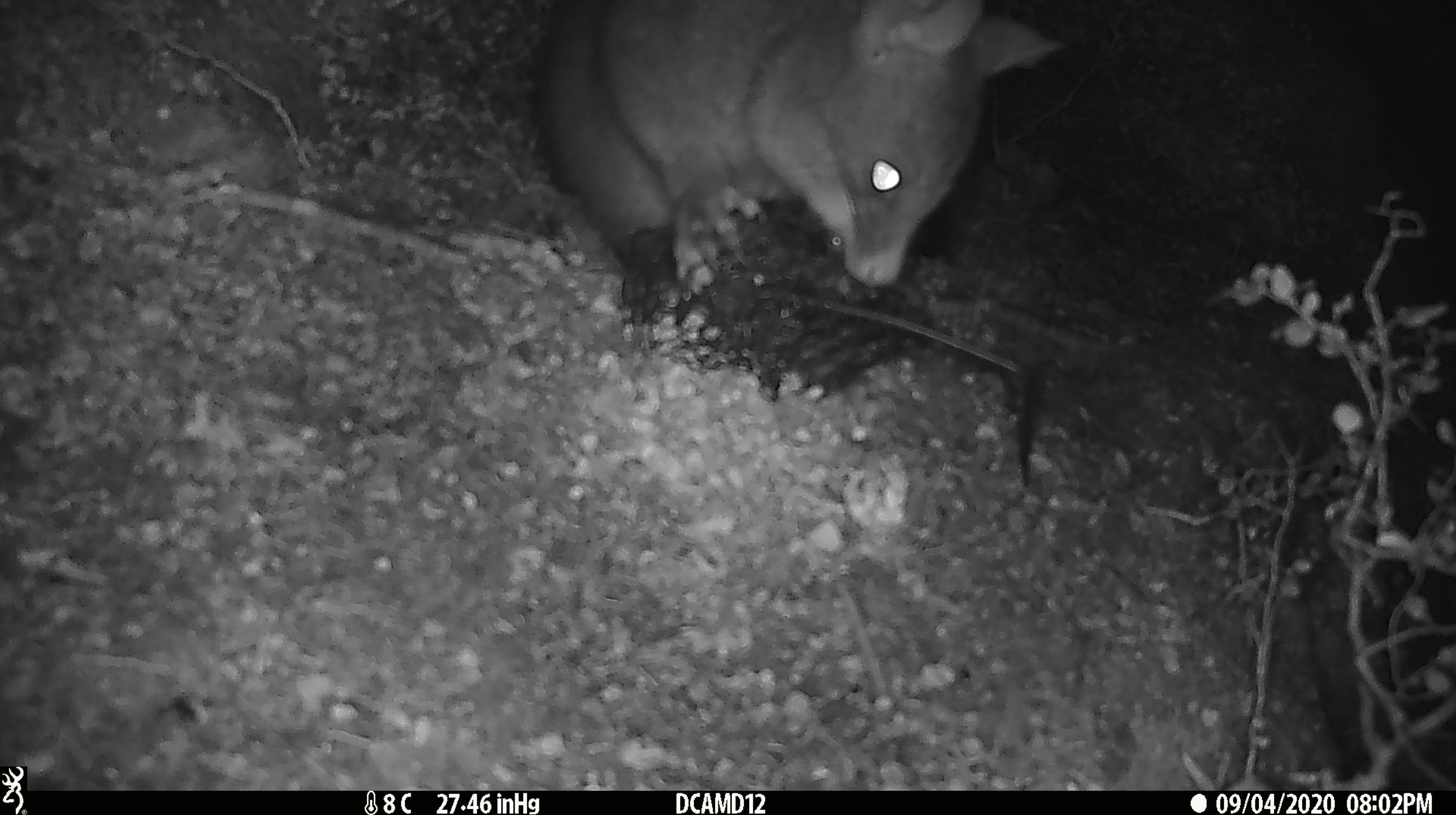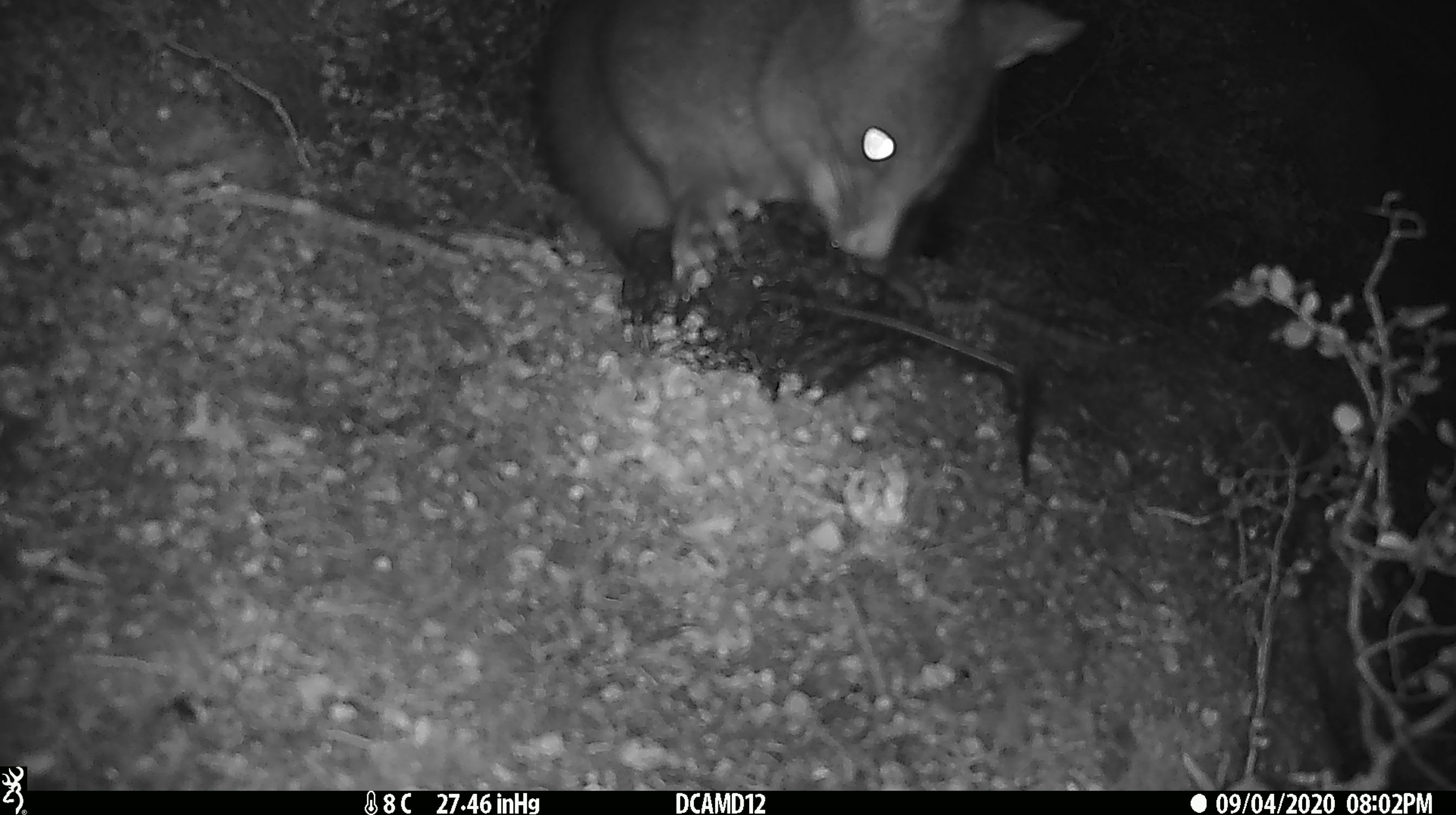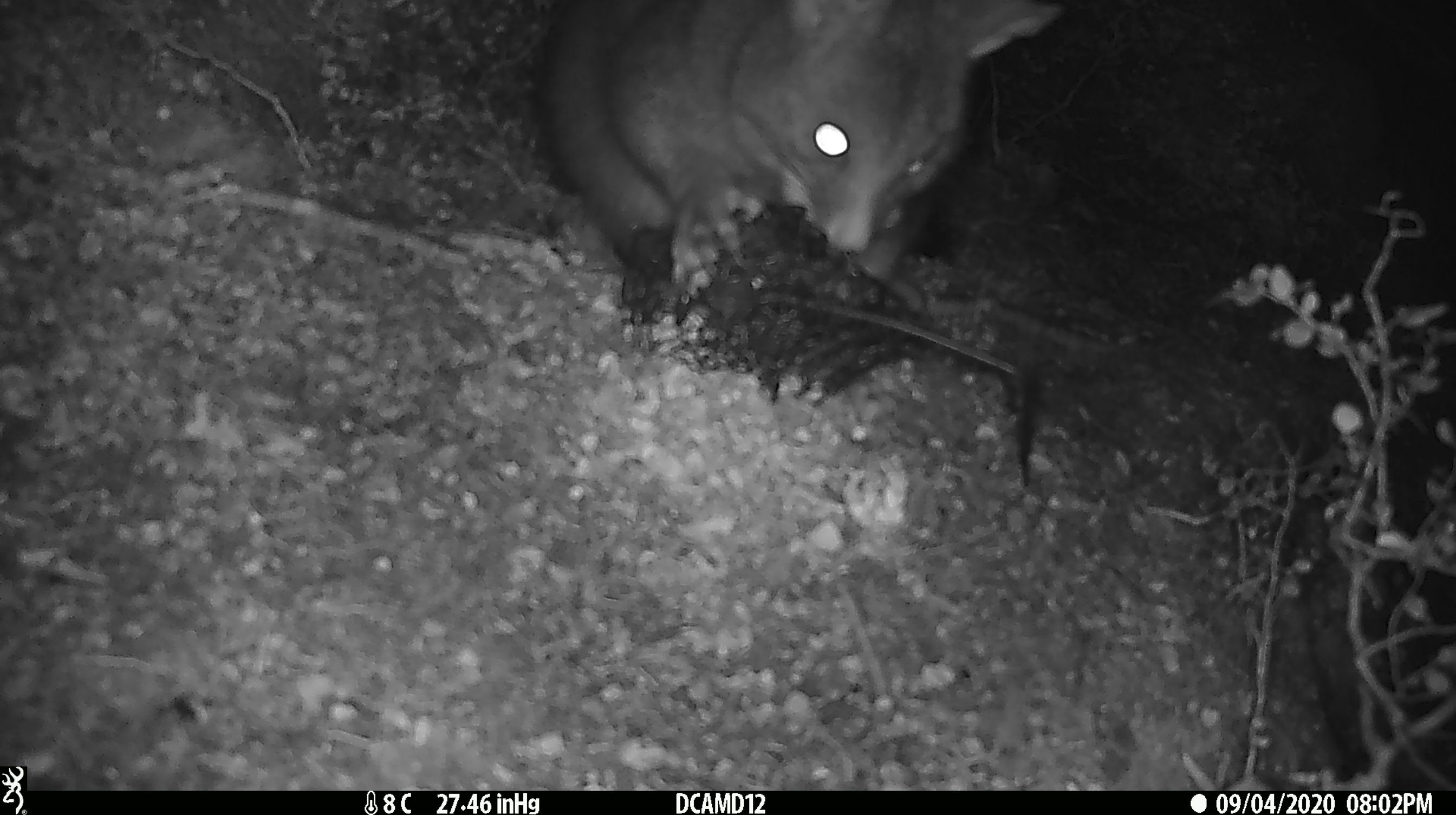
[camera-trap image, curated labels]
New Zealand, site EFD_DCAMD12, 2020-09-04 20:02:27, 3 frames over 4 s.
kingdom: Animalia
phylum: Chordata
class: Mammalia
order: Diprotodontia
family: Phalangeridae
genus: Trichosurus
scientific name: Trichosurus vulpecula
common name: common brushtail possum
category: possum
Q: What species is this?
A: Possum (common brushtail possum) (Trichosurus vulpecula).